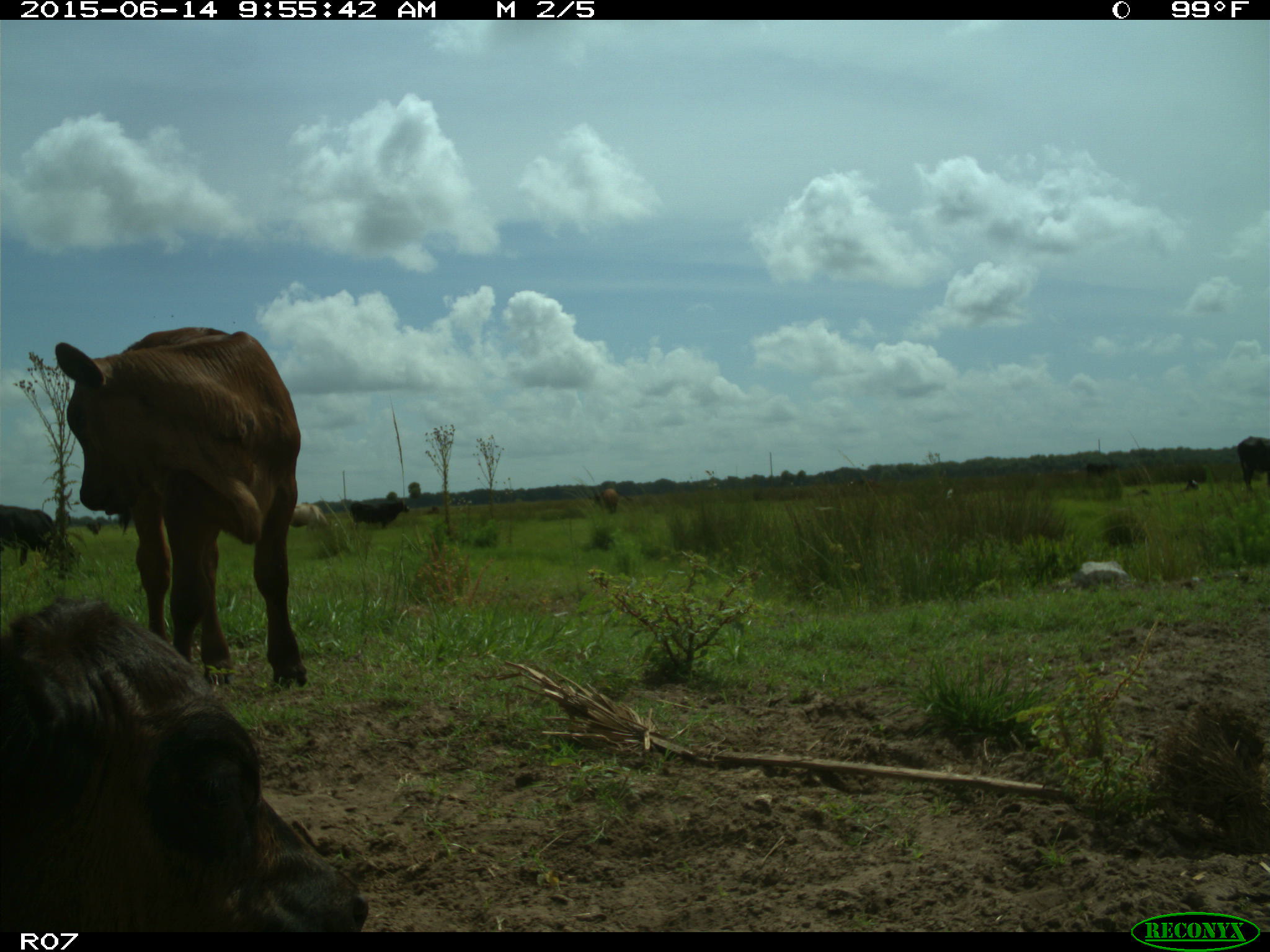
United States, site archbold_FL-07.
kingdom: Animalia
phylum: Chordata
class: Mammalia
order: Artiodactyla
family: Bovidae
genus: Bos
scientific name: Bos taurus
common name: domestic cow